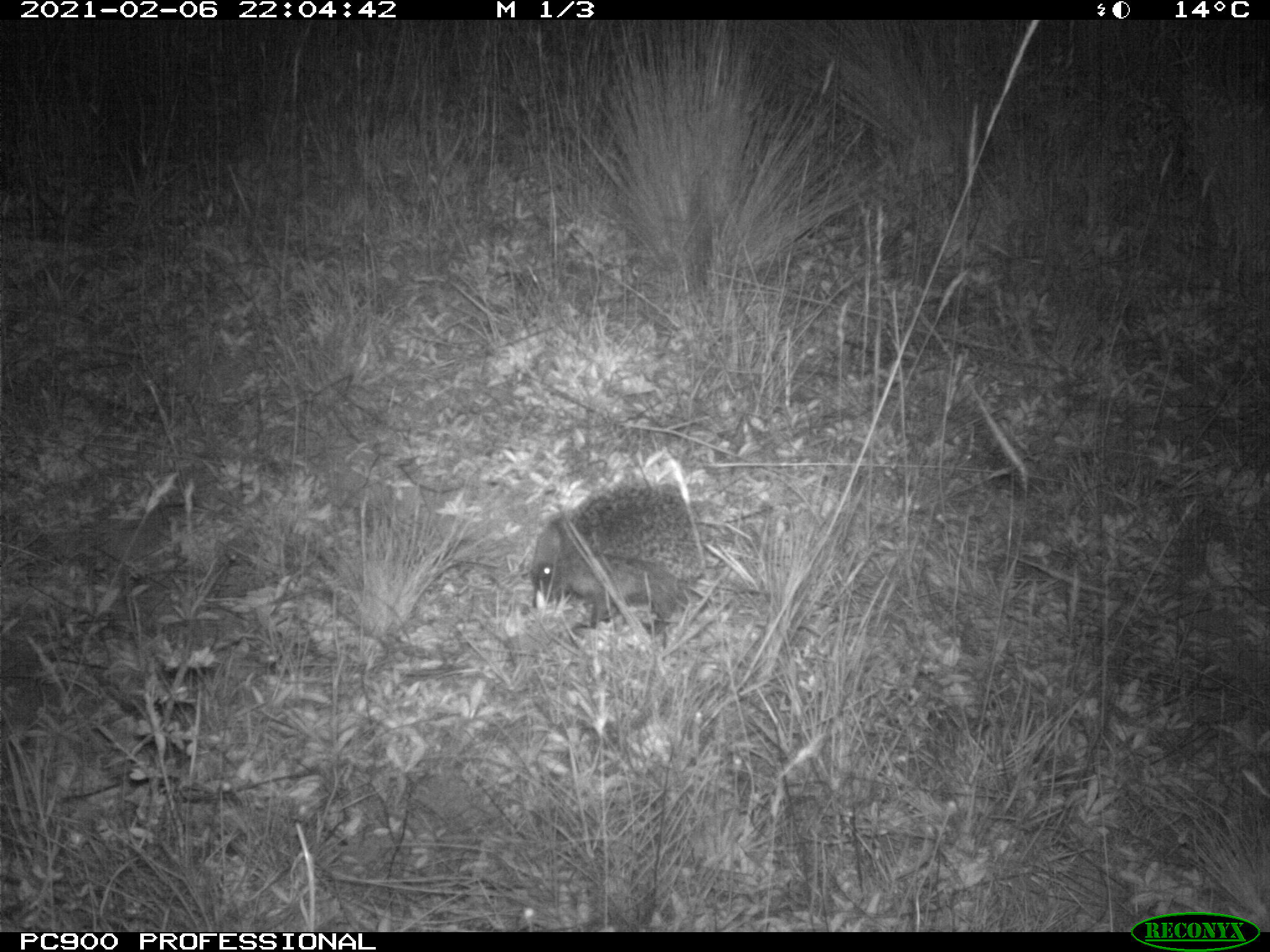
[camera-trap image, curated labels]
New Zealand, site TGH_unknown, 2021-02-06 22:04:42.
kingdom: Animalia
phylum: Chordata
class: Mammalia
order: Eulipotyphla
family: Erinaceidae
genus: Erinaceus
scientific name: Erinaceus europaeus europaeus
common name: european hedgehog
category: hedgehog